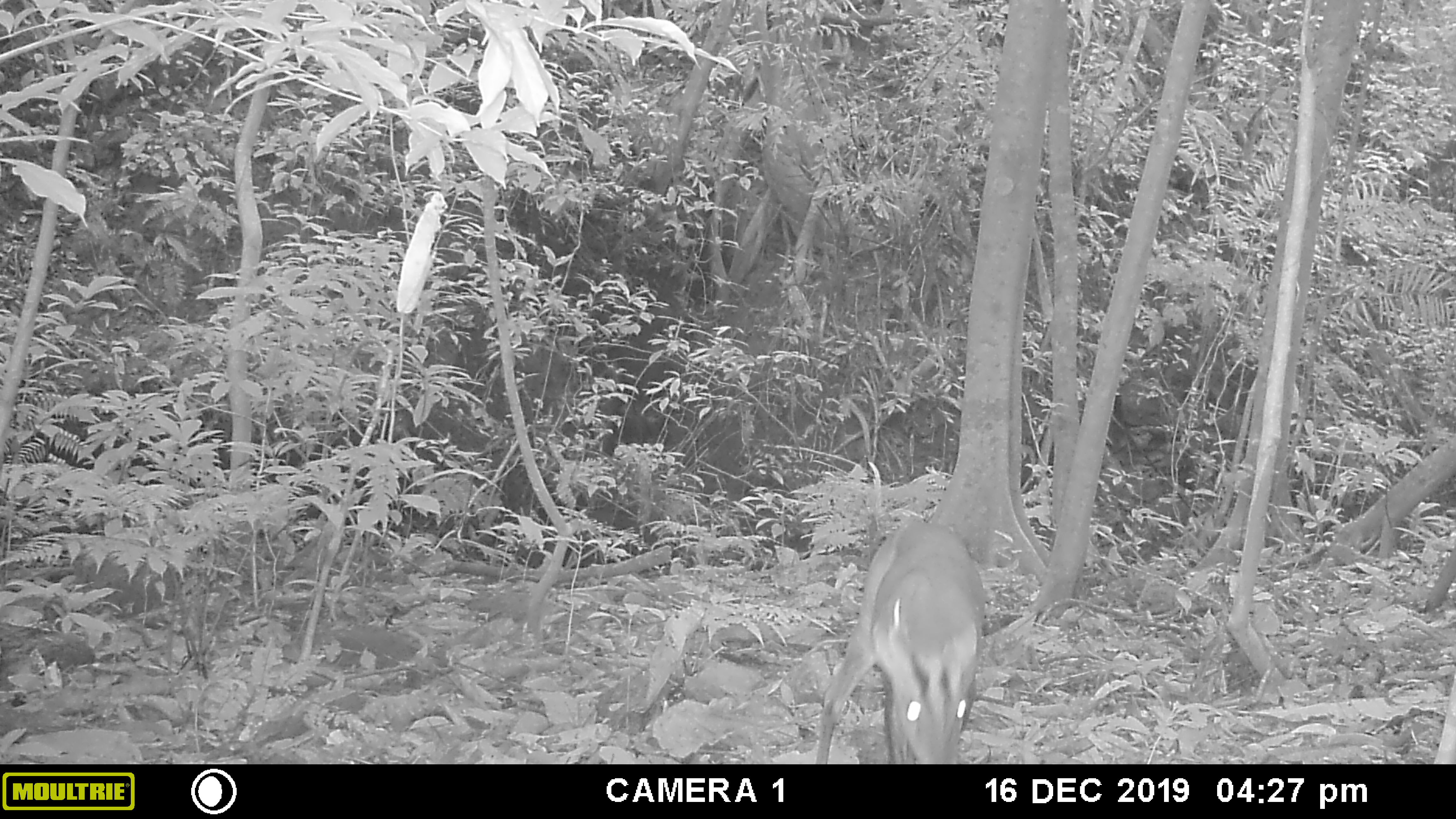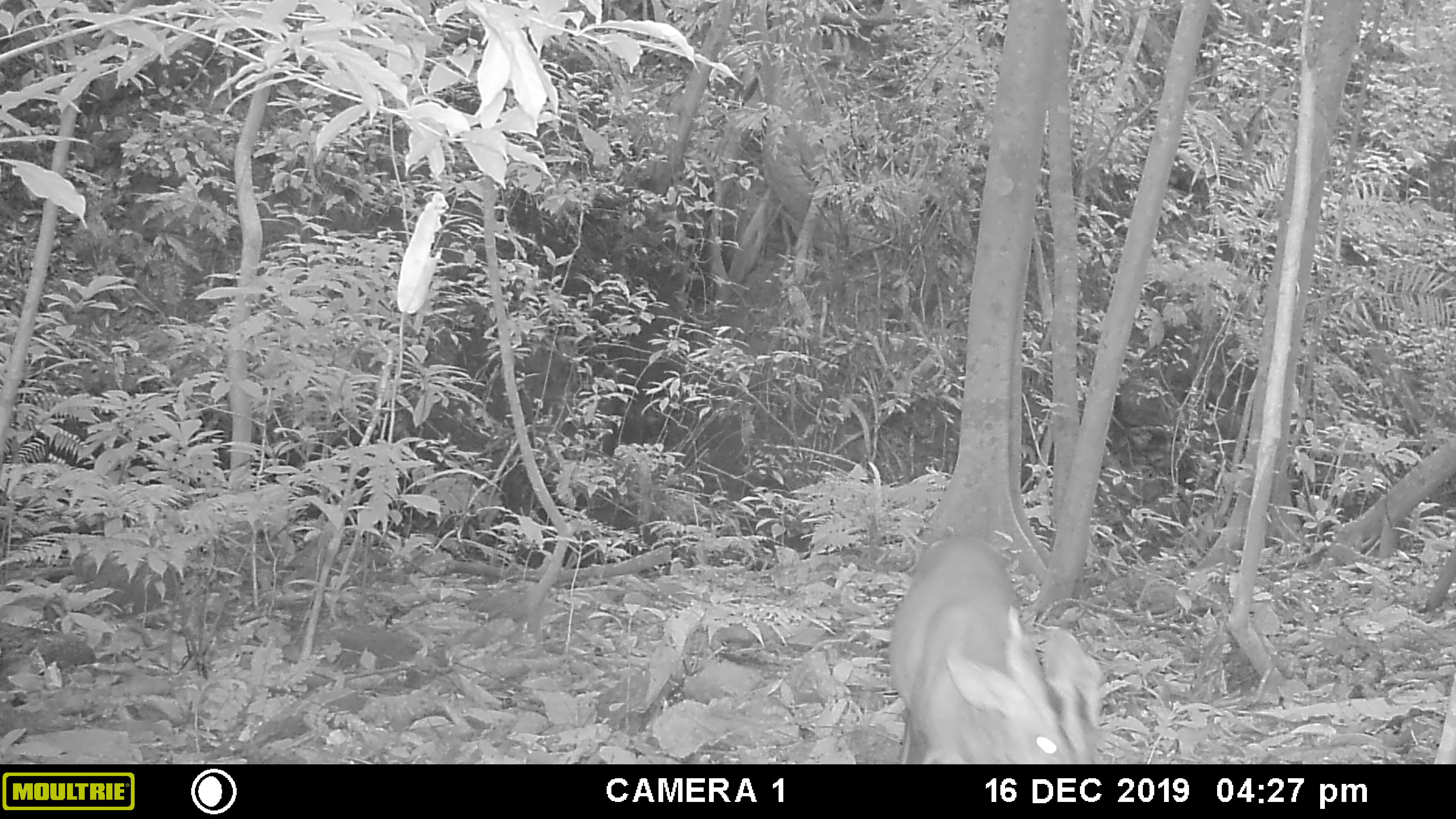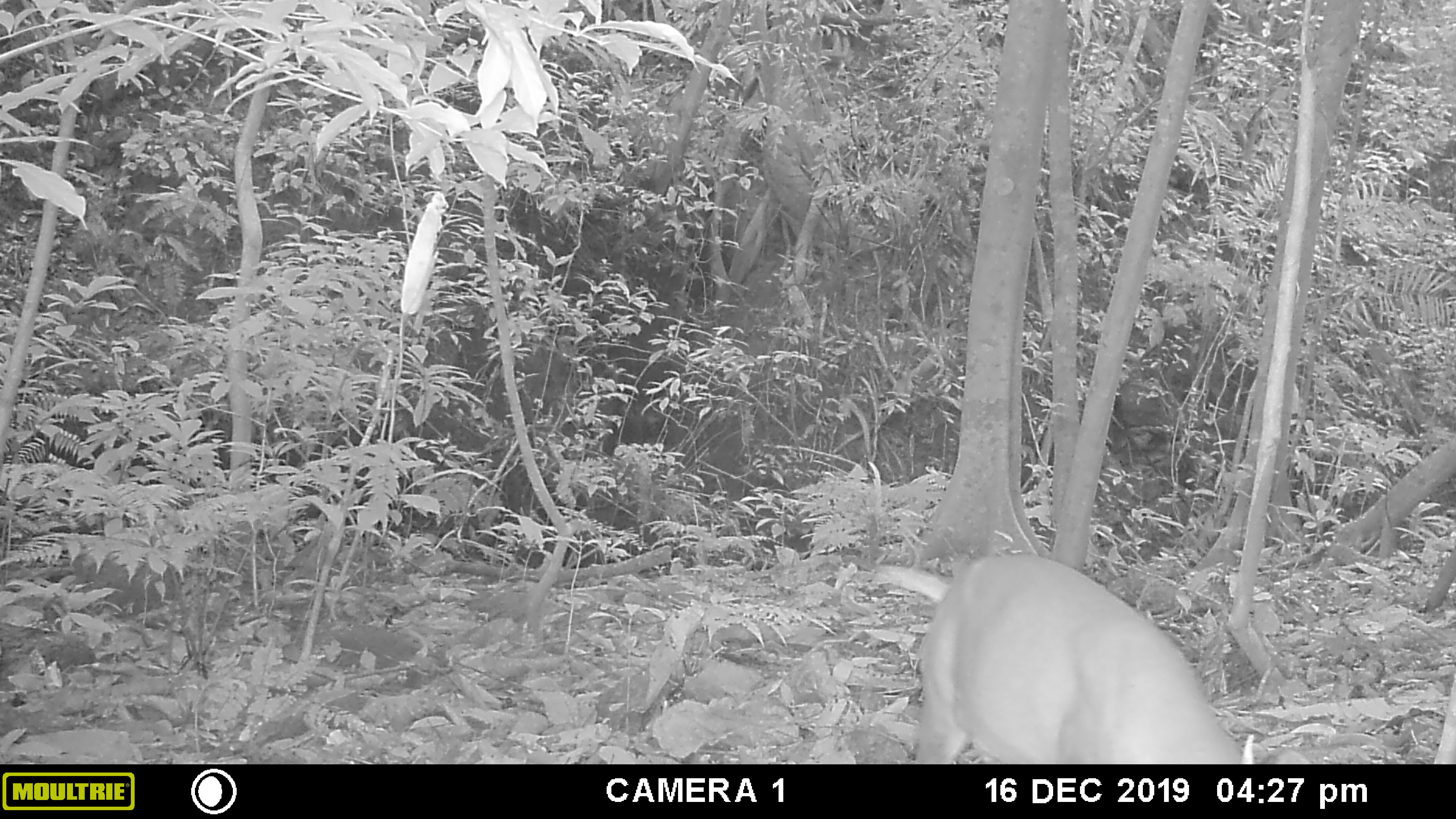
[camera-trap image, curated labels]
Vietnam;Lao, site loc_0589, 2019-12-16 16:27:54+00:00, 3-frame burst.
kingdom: Animalia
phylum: Chordata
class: Mammalia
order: Artiodactyla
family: Cervidae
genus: Muntiacus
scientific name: Muntiacus muntjak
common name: red muntjac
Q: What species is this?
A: Red muntjac (Muntiacus muntjak).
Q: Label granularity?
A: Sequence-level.